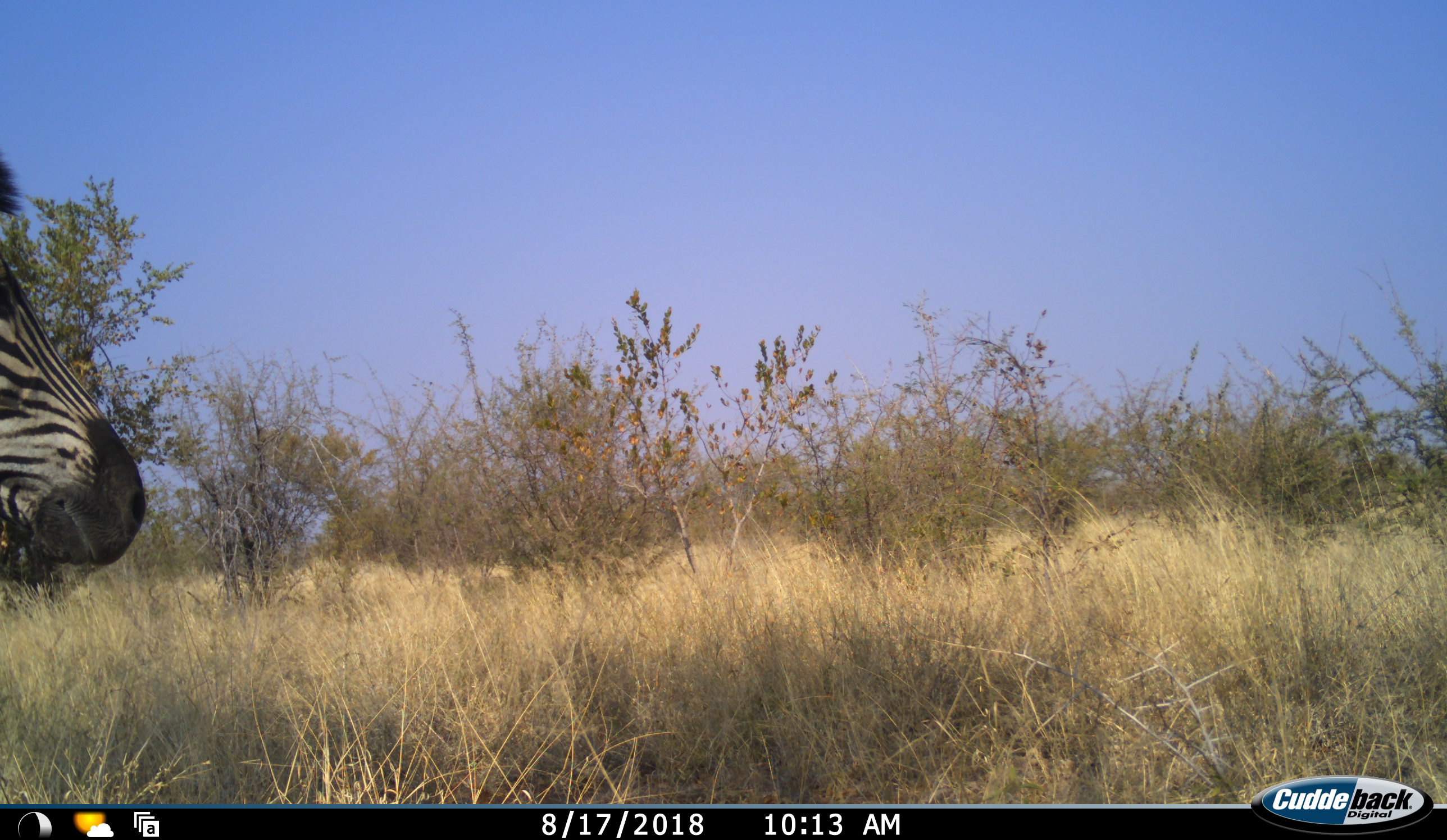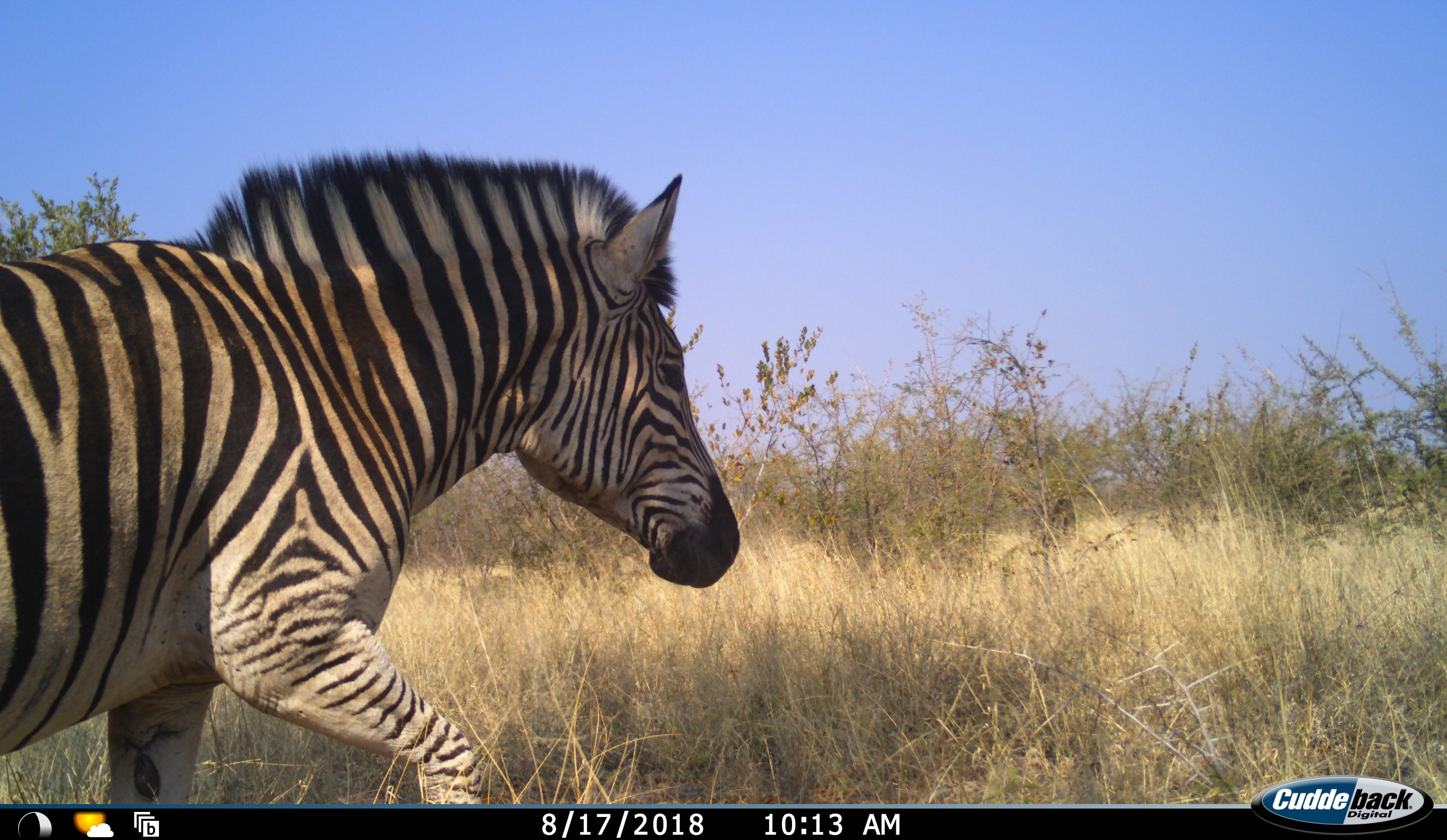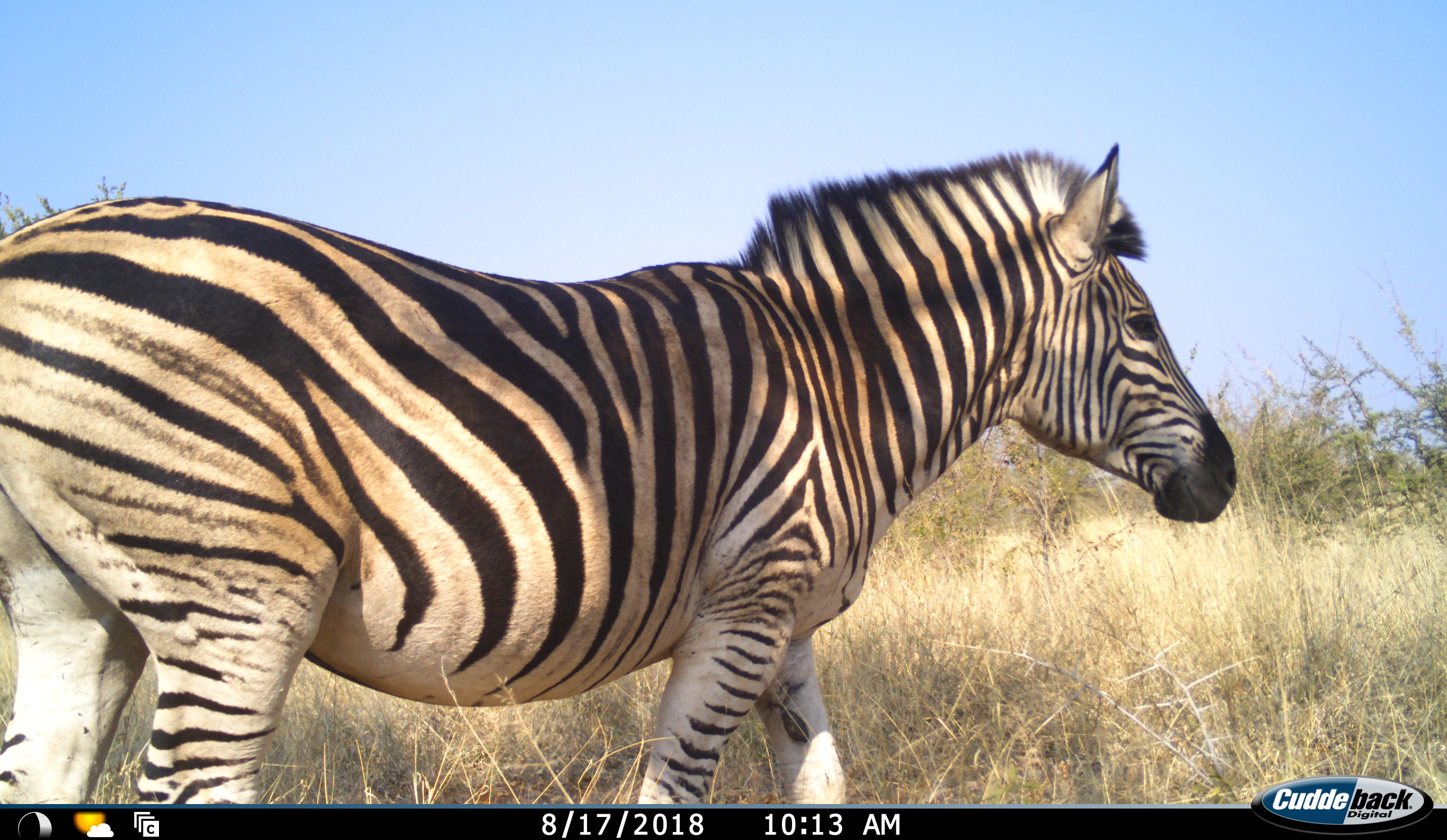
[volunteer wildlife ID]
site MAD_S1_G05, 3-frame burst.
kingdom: Animalia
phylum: Chordata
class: Mammalia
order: Perissodactyla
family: Equidae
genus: Equus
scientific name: Equus quagga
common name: plains zebra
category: zebraplains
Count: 1.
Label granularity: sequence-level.